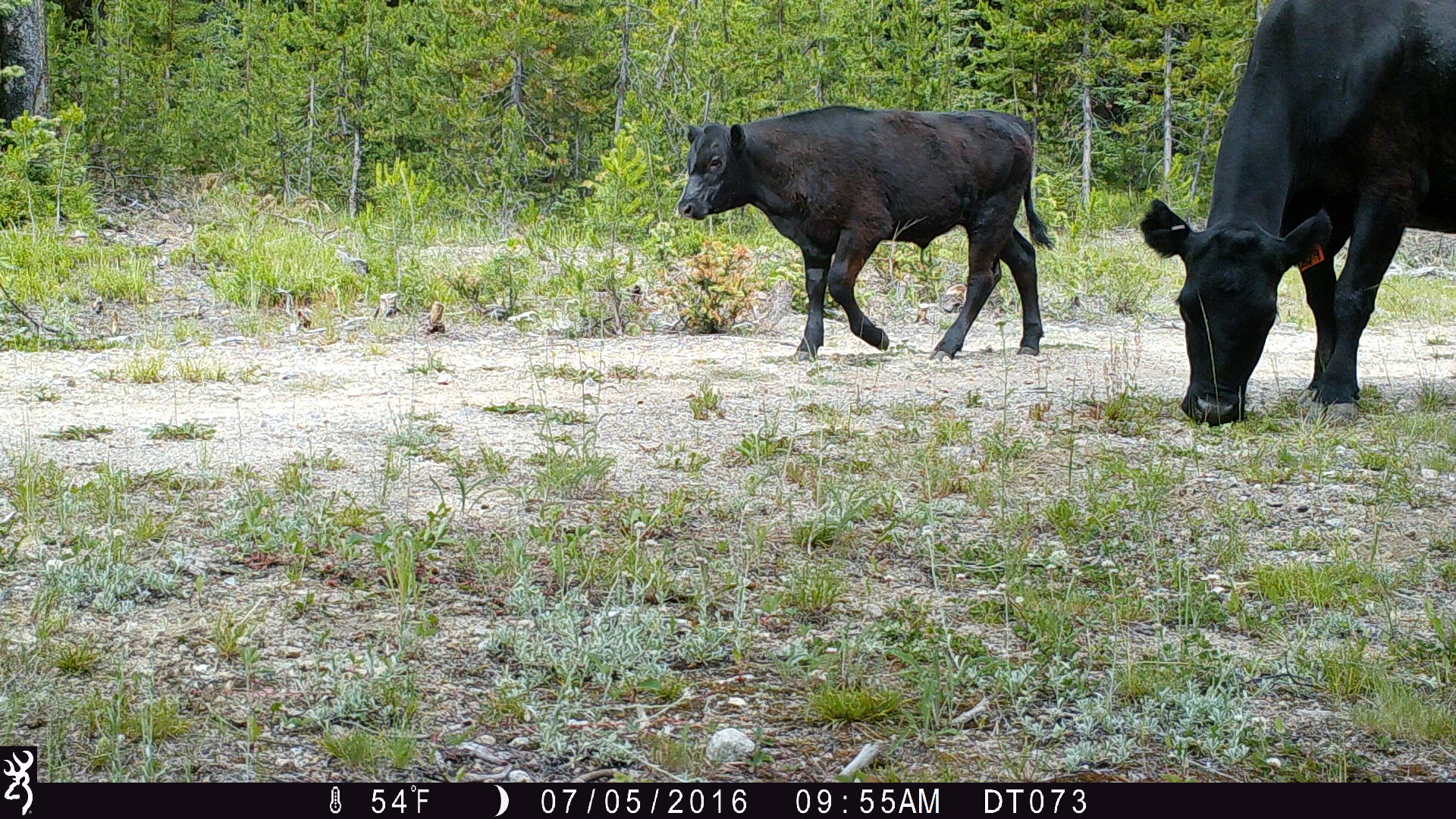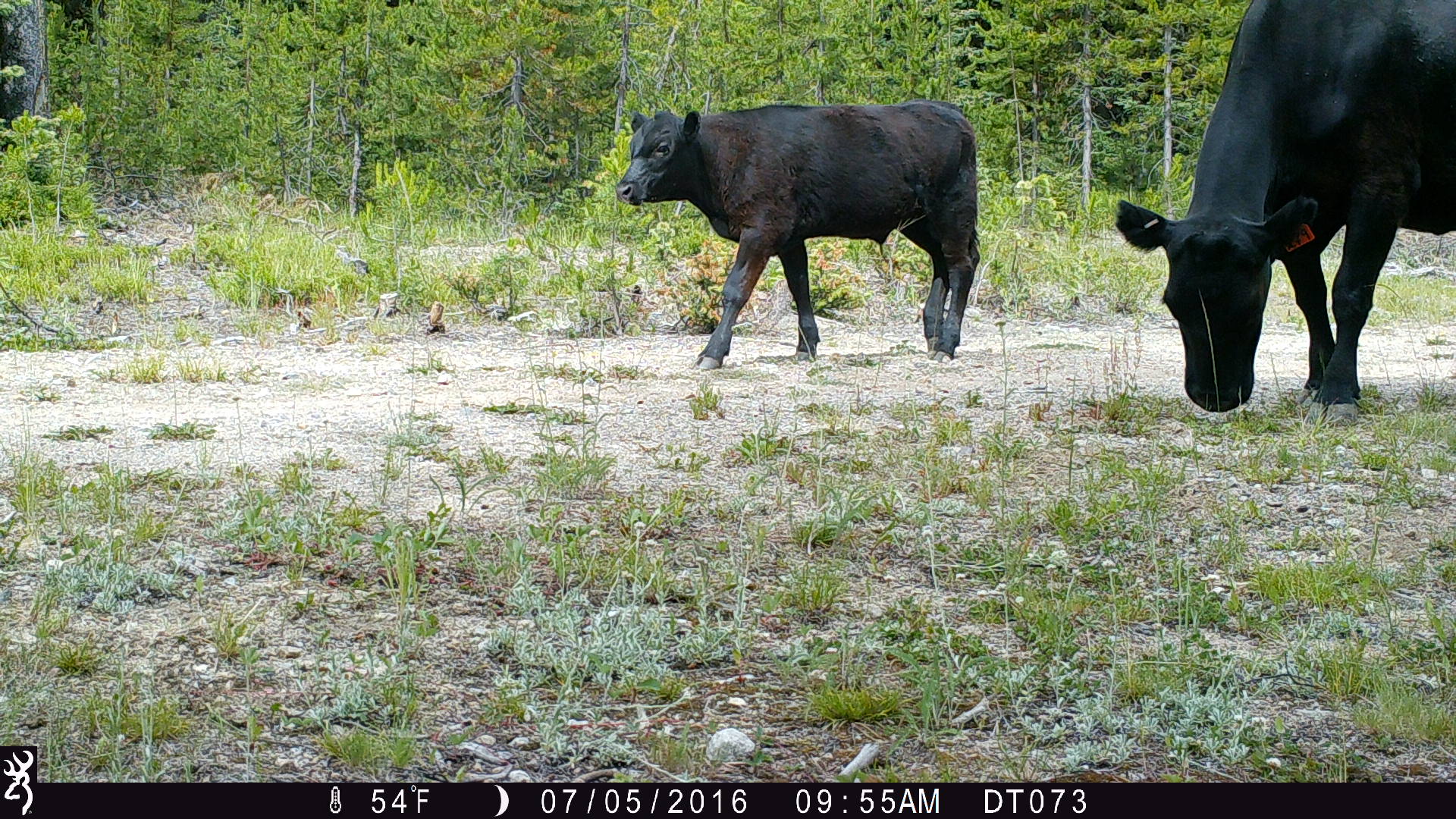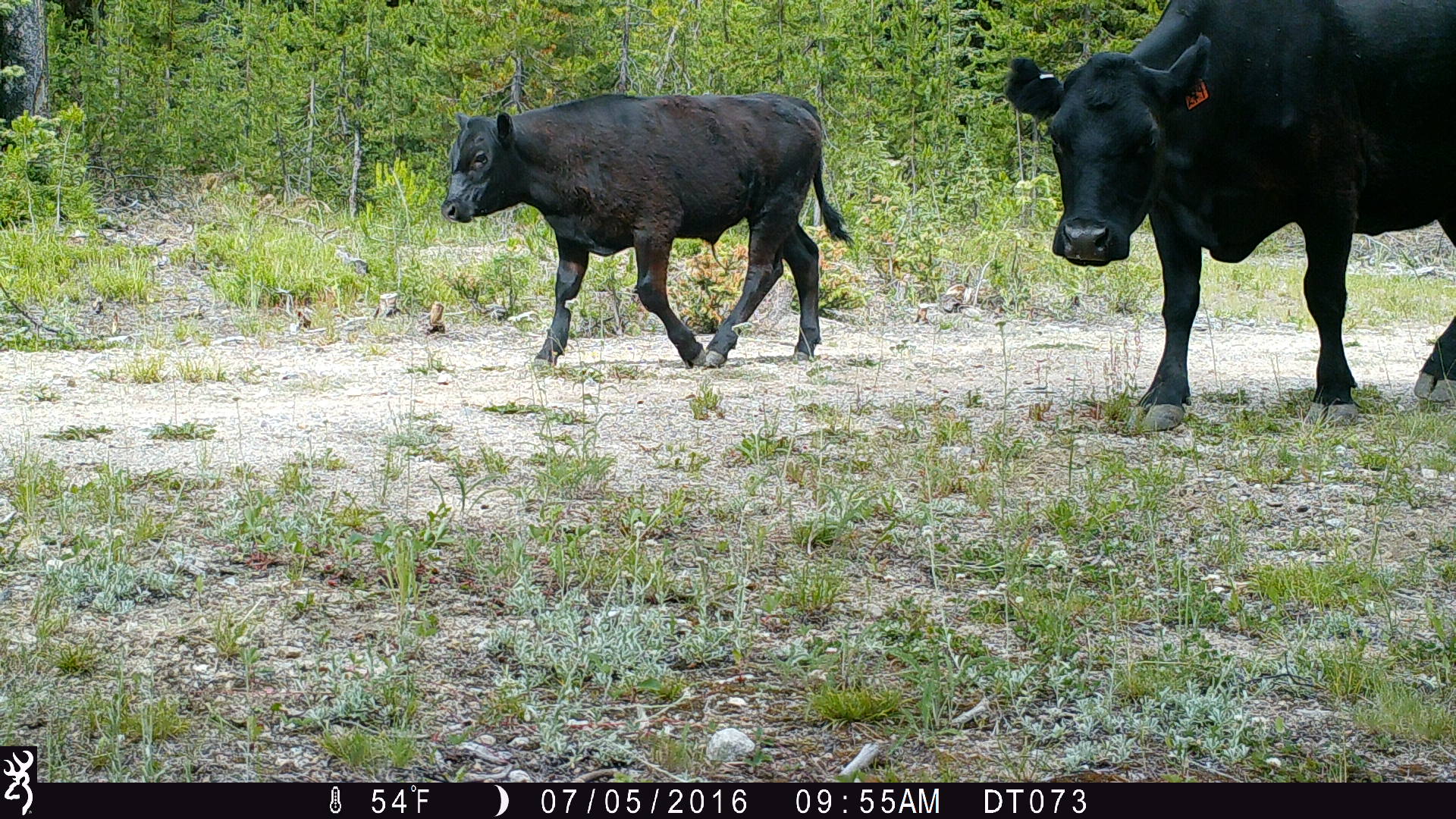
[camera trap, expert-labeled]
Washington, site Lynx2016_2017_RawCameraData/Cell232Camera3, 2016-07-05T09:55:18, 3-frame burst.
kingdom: Animalia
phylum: Chordata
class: Mammalia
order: Artiodactyla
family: Bovidae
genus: Bos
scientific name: Bos taurus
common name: domestic cattle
Domestic cattle (Bos taurus). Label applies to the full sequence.